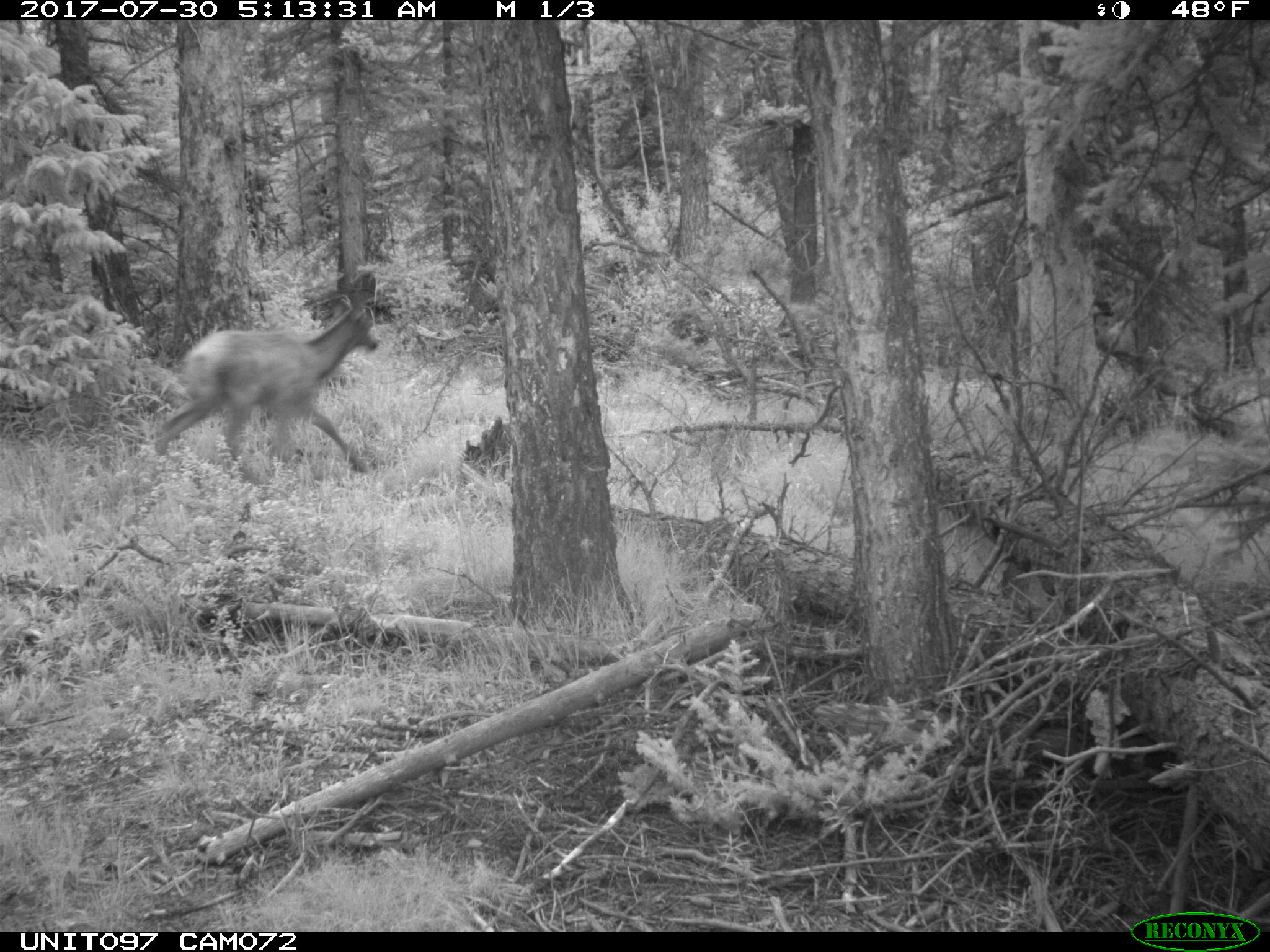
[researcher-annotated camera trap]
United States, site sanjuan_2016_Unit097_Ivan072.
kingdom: Animalia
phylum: Chordata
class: Mammalia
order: Artiodactyla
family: Cervidae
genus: Odocoileus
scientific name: Odocoileus hemionus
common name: mule deer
Odocoileus hemionus (mule deer).